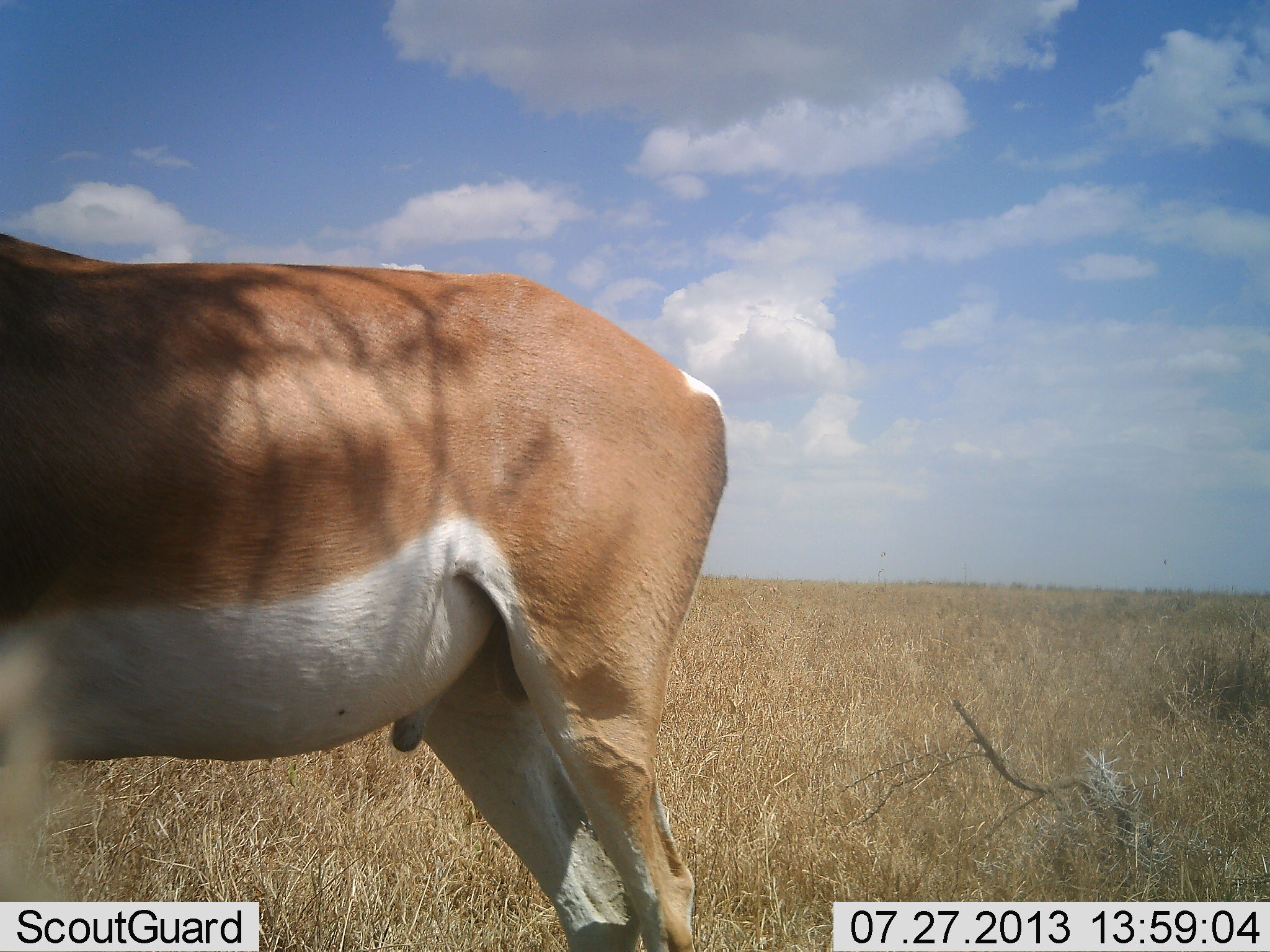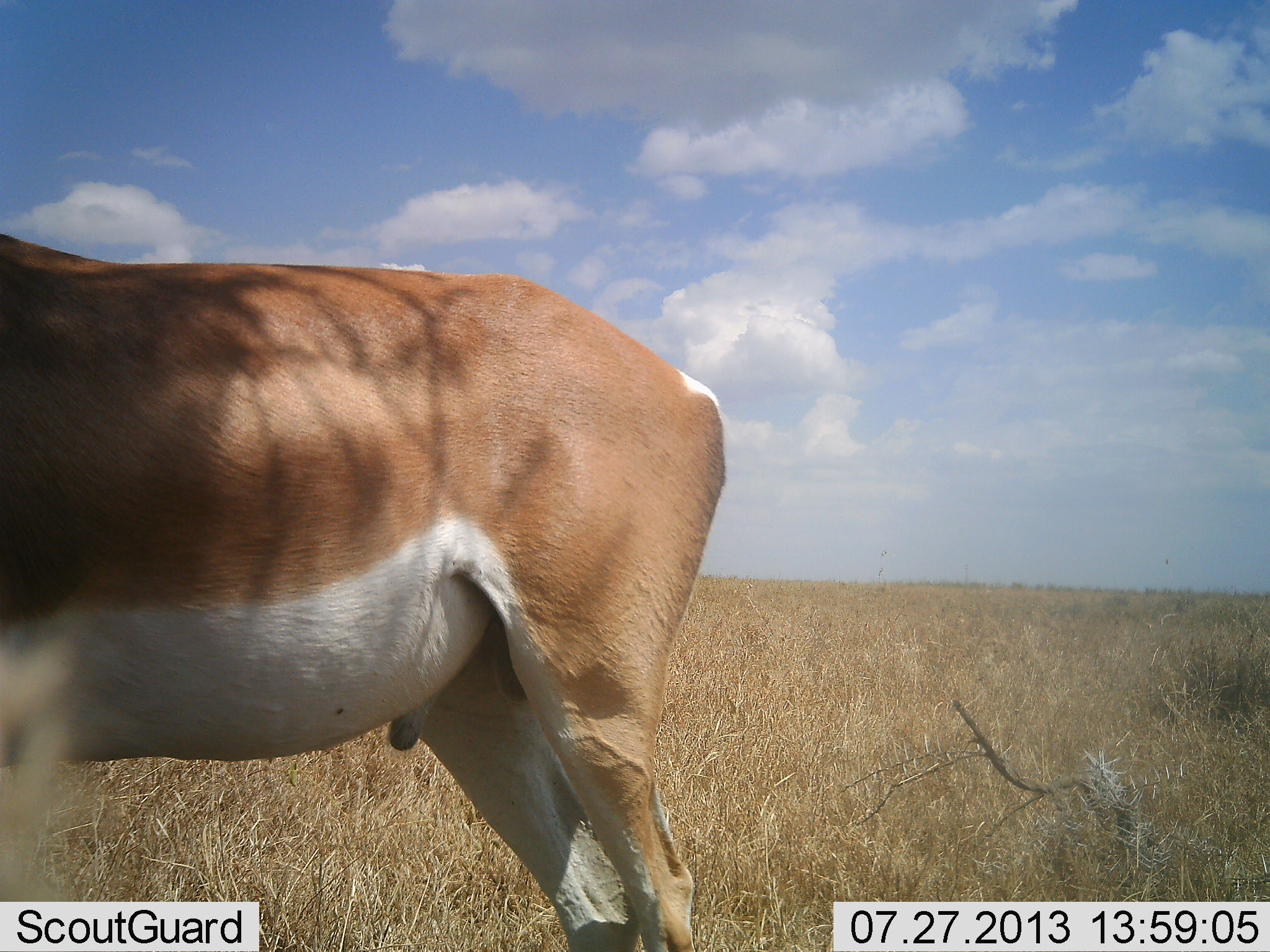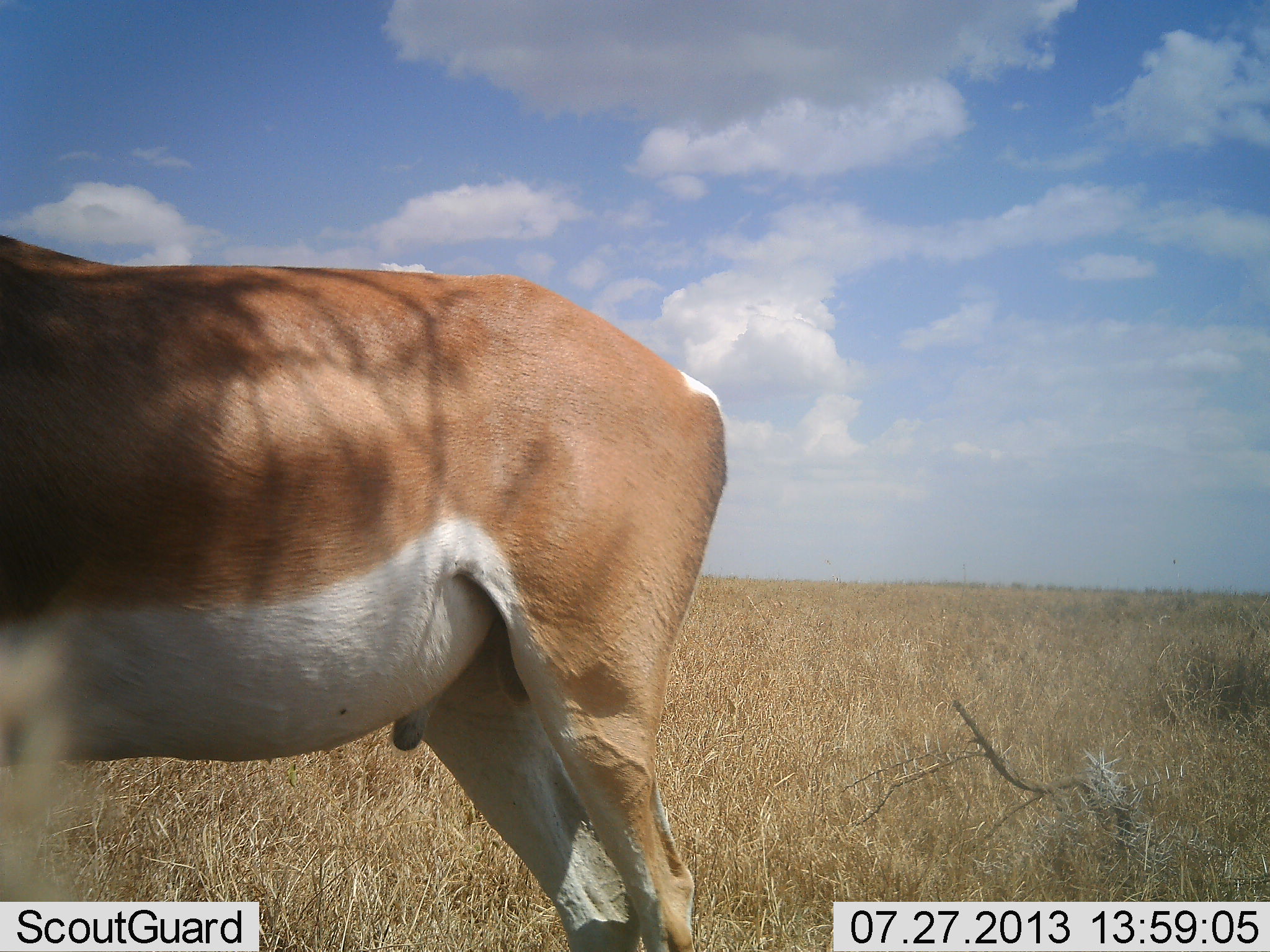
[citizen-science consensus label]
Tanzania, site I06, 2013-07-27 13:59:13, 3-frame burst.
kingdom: Animalia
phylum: Chordata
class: Mammalia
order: Artiodactyla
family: Bovidae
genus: Nanger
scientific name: Nanger granti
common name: grant's gazelle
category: gazellegrants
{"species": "gazellegrants (grant's gazelle) (Nanger granti)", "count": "1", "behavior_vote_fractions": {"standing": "96%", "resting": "0%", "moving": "4%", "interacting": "0%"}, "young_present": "0%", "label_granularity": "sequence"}